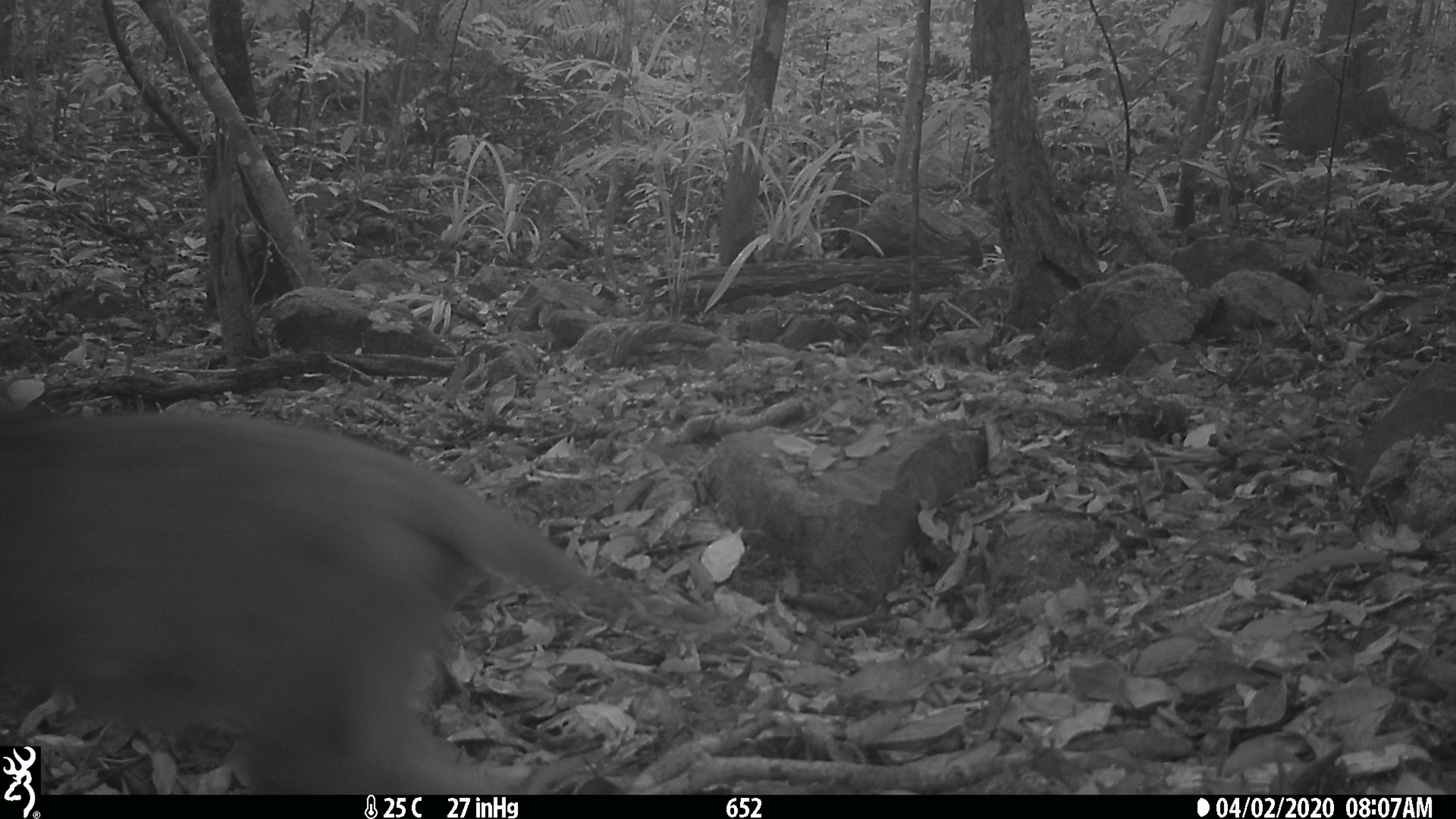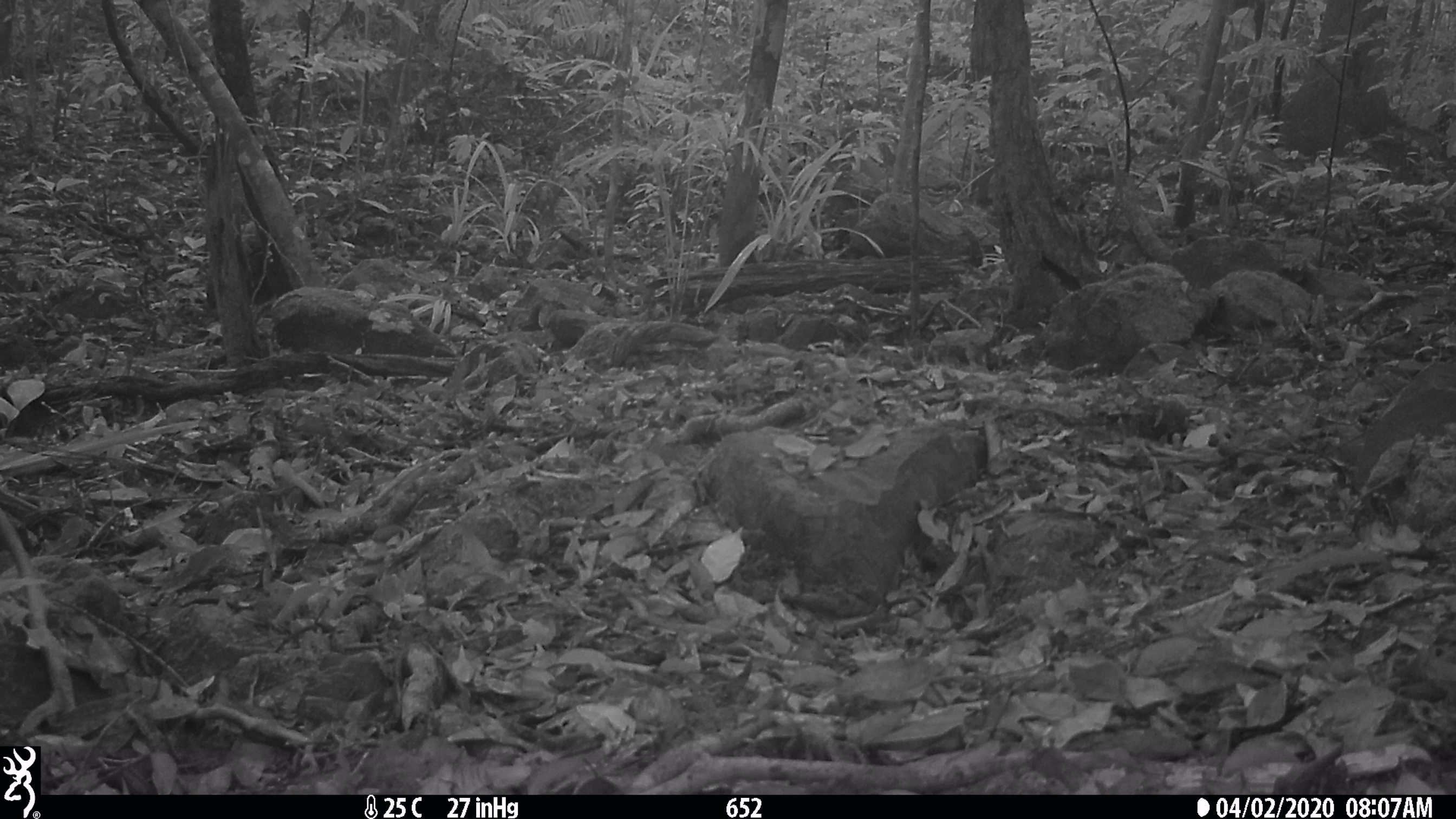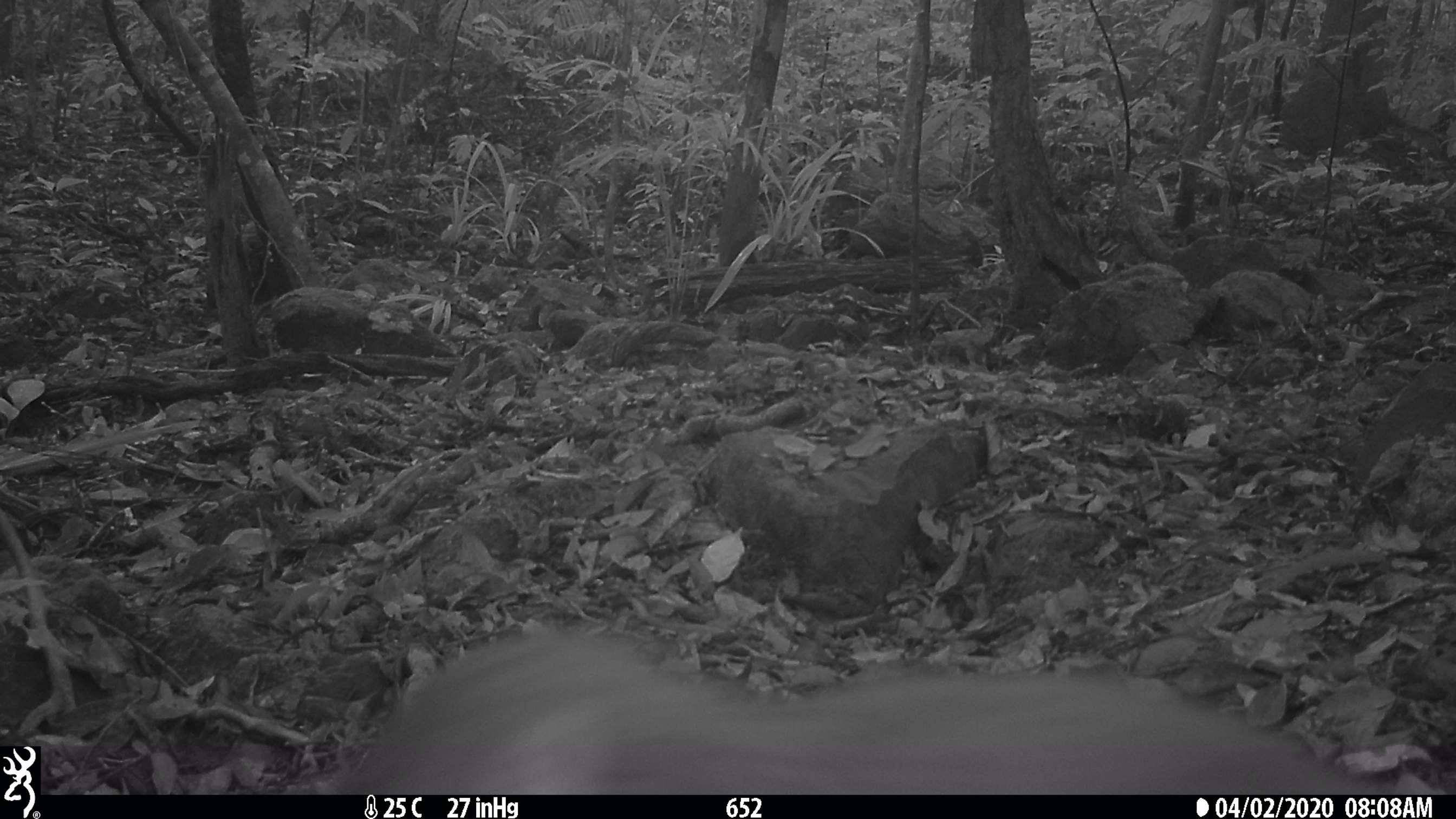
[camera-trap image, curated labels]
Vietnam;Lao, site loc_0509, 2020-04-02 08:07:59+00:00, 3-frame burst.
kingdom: Animalia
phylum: Chordata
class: Mammalia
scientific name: Mammalia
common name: mammal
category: unidentified mammal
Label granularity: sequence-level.